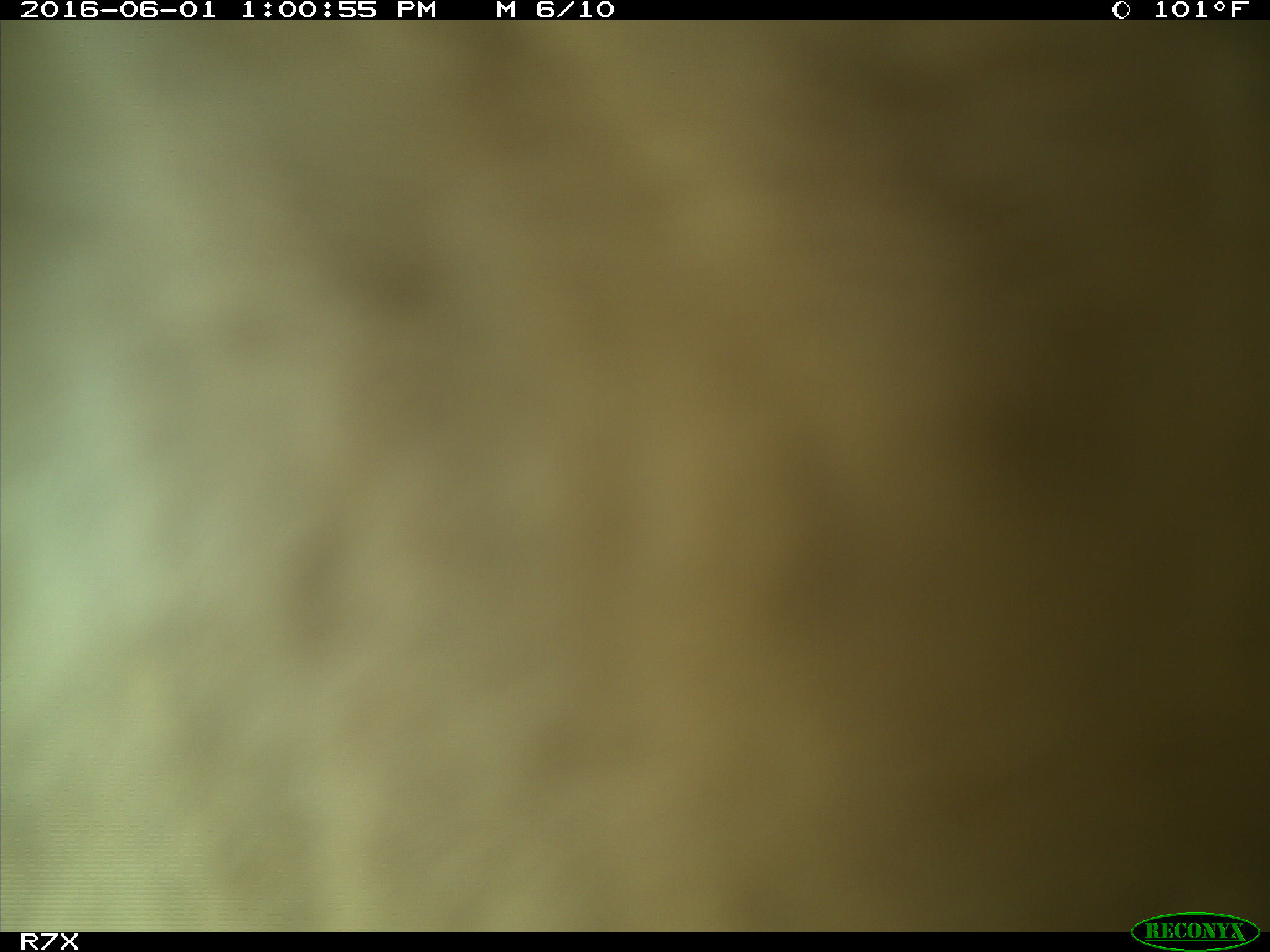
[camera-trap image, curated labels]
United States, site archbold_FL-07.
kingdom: Animalia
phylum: Chordata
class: Mammalia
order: Artiodactyla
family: Bovidae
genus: Bos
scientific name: Bos taurus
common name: domestic cow